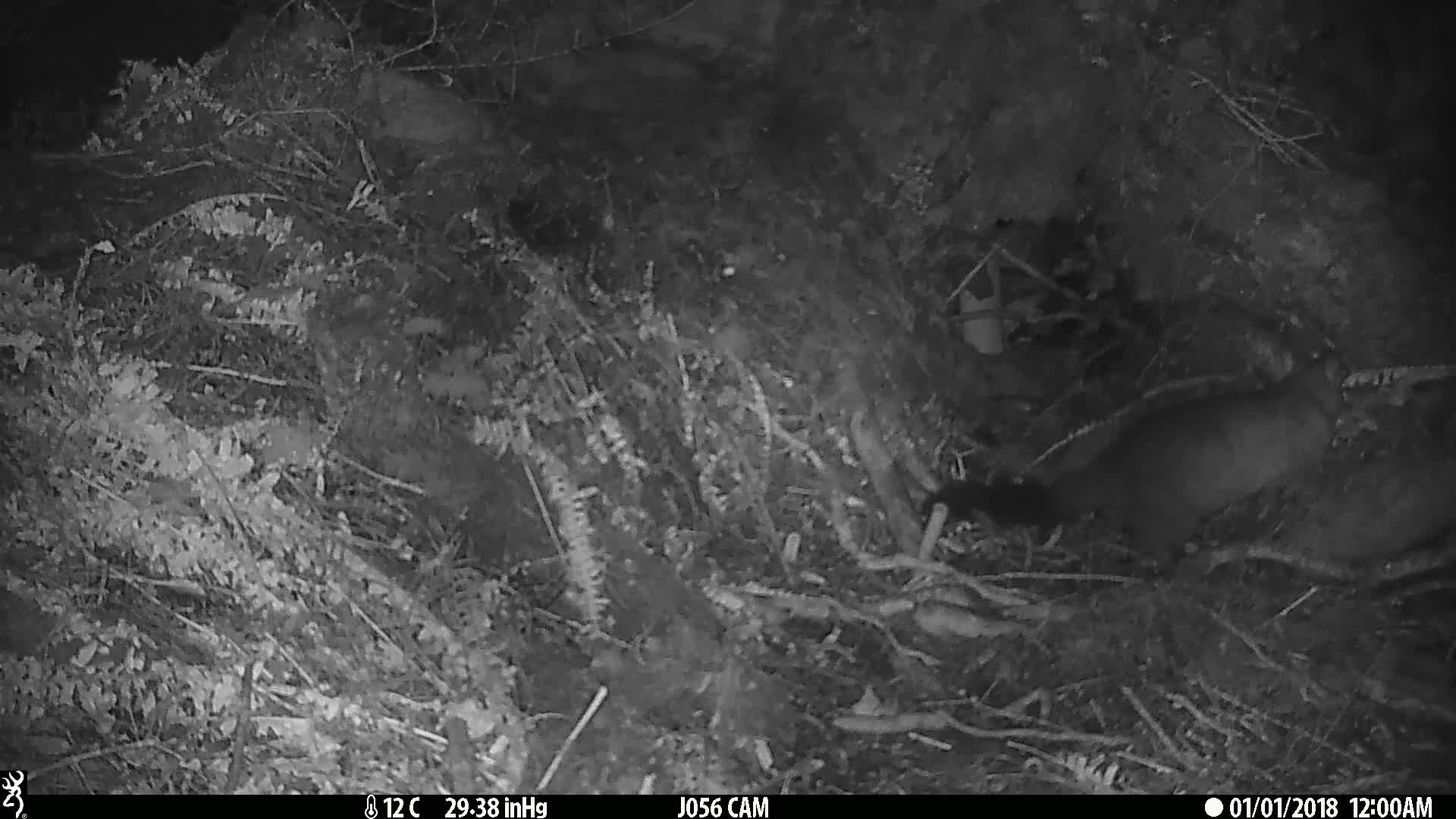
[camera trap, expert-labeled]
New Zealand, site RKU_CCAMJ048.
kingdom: Animalia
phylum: Chordata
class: Mammalia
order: Diprotodontia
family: Phalangeridae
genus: Trichosurus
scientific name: Trichosurus vulpecula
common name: common brushtail possum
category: possum